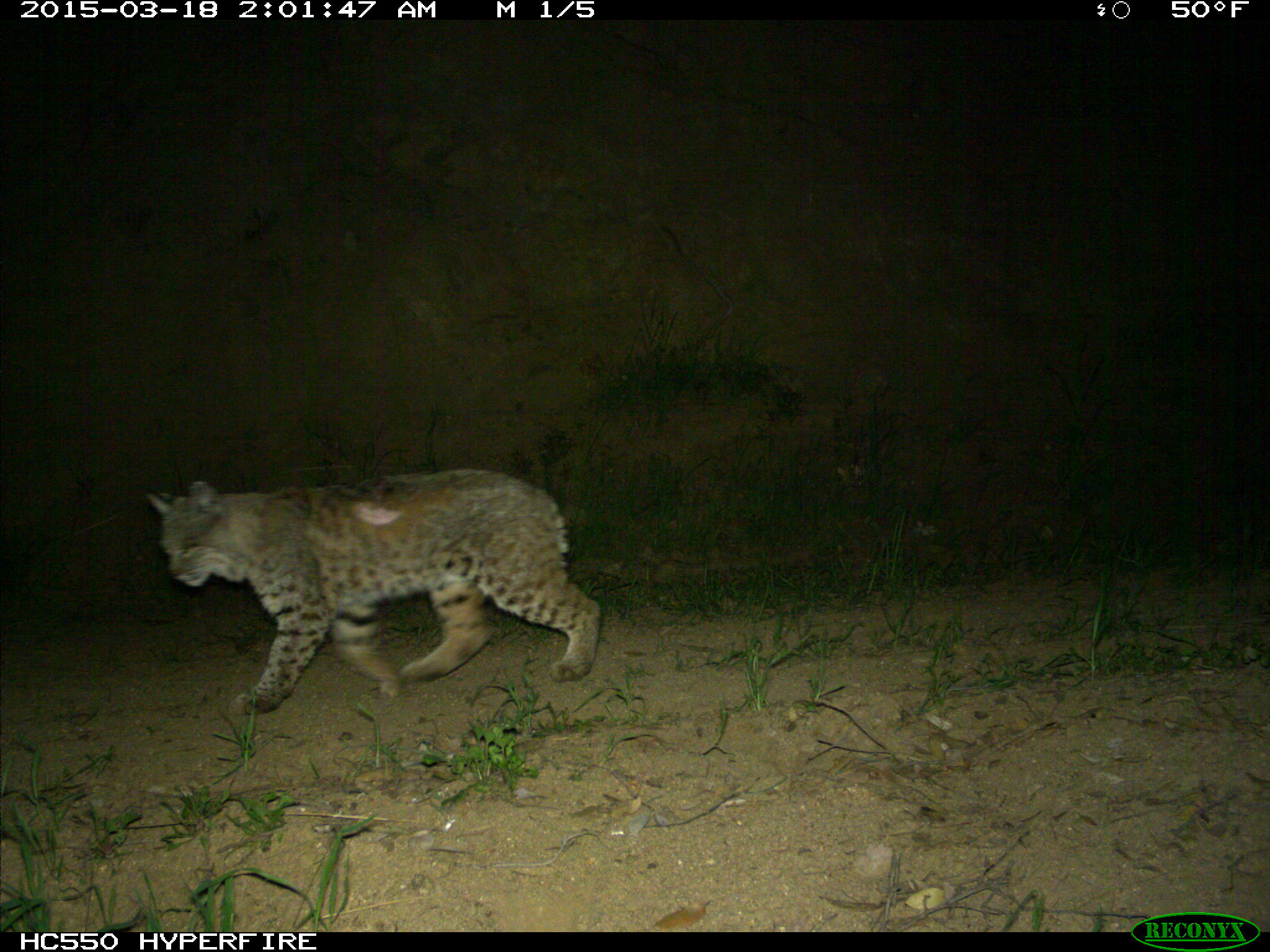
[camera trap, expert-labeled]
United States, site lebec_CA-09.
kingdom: Animalia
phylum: Chordata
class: Mammalia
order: Carnivora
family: Felidae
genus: Lynx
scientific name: Lynx rufus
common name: bobcat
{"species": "Lynx rufus (bobcat)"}